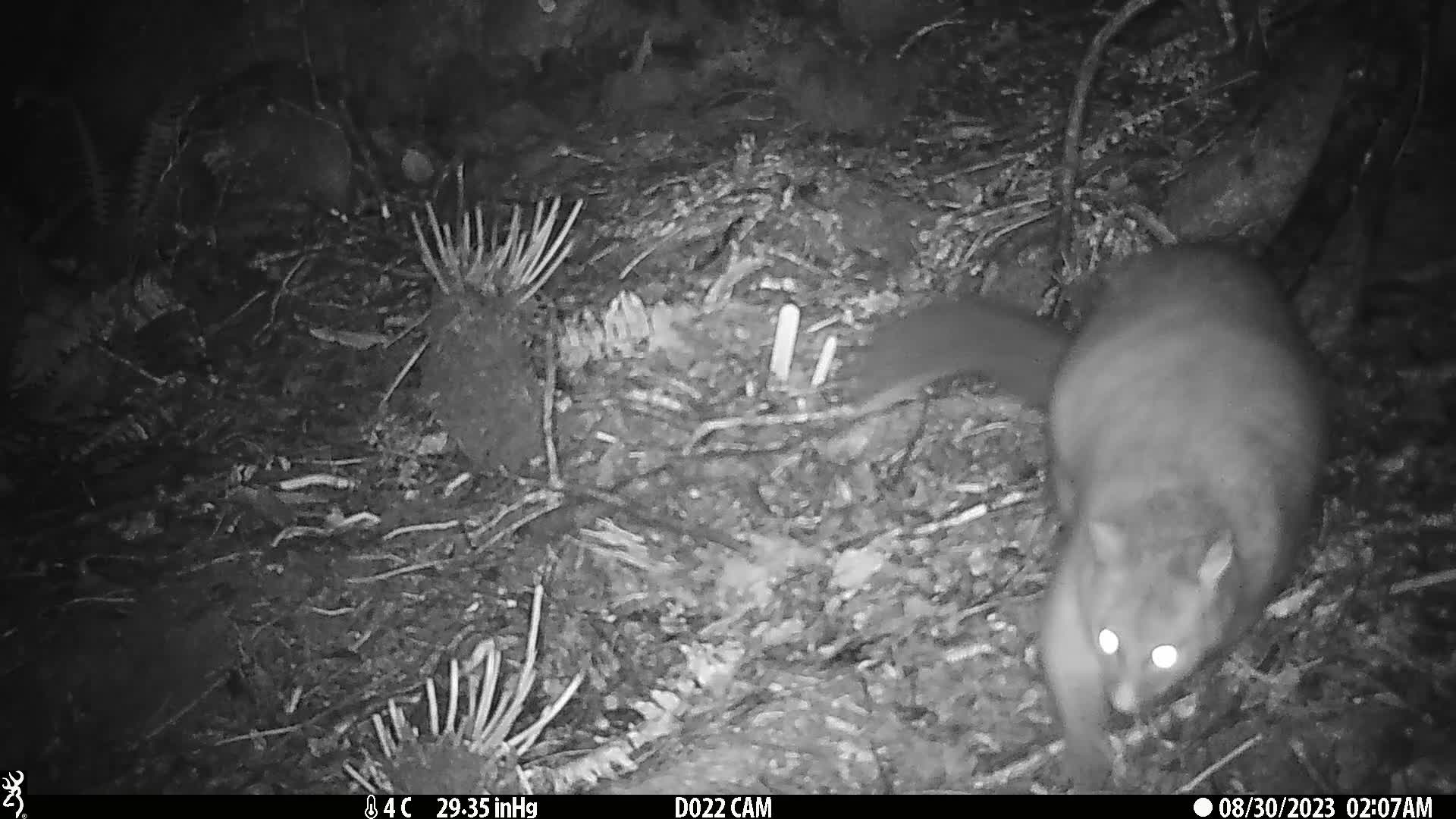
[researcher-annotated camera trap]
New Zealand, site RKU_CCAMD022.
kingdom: Animalia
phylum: Chordata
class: Mammalia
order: Diprotodontia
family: Phalangeridae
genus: Trichosurus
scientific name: Trichosurus vulpecula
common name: common brushtail possum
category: possum